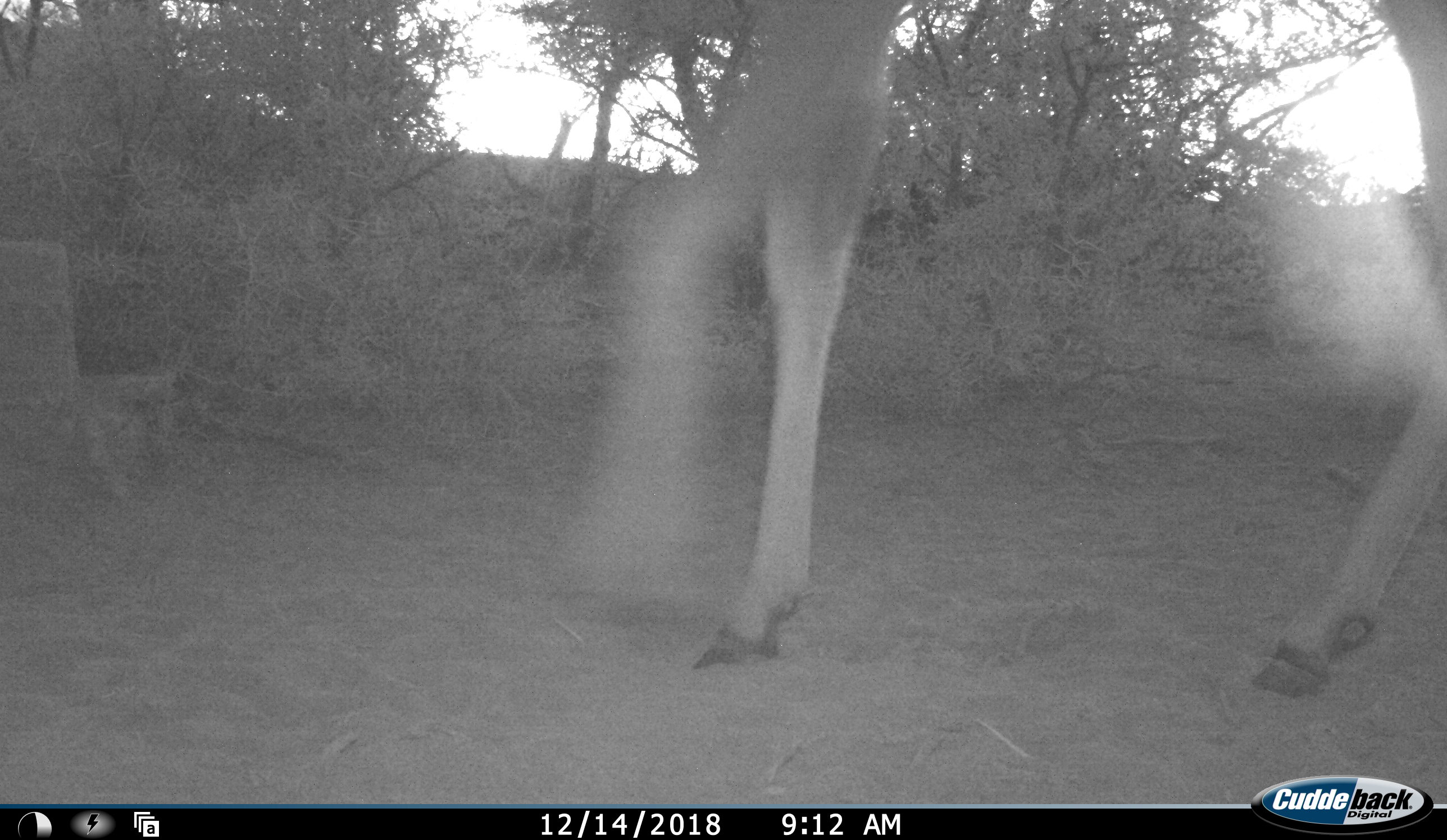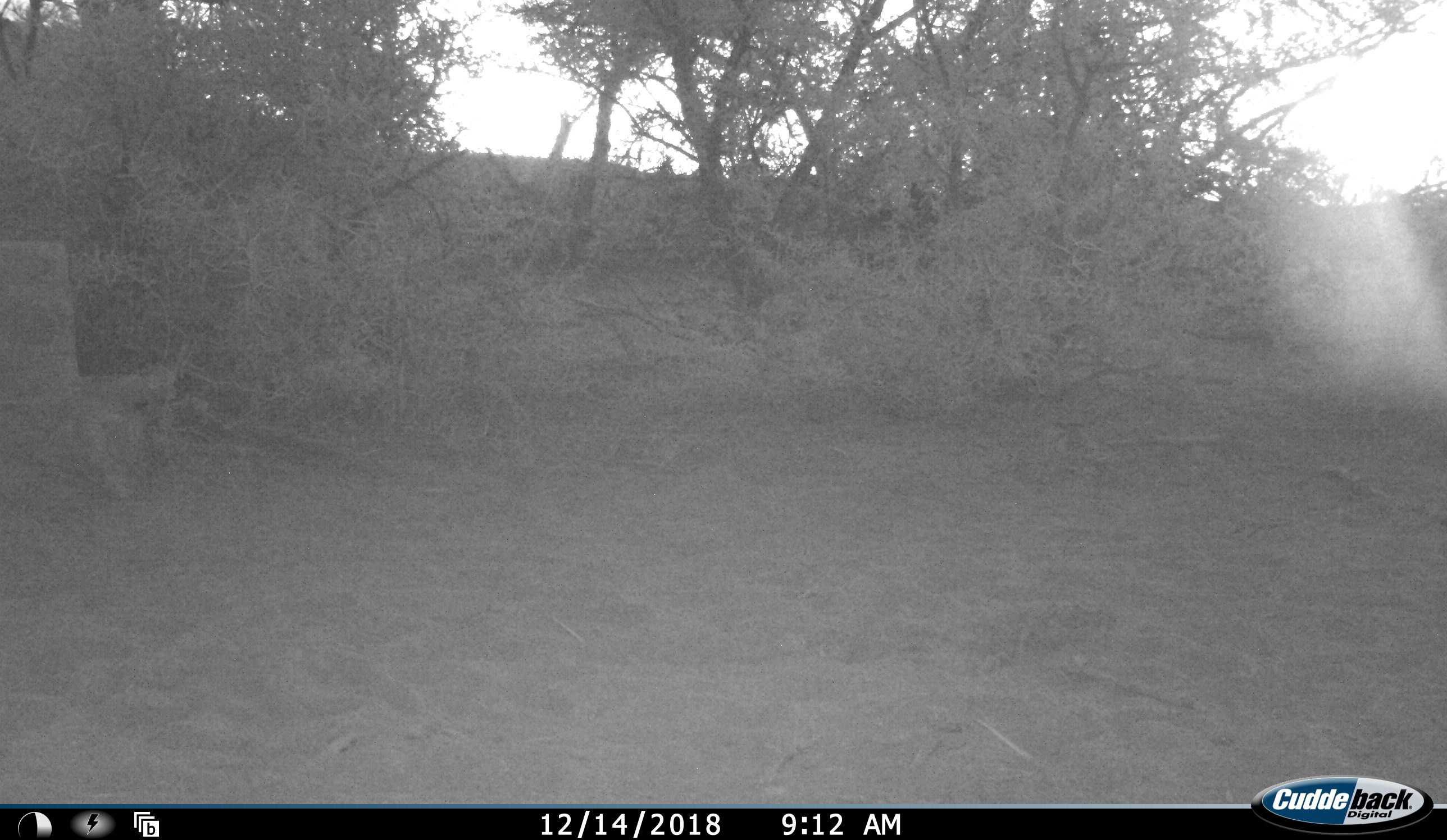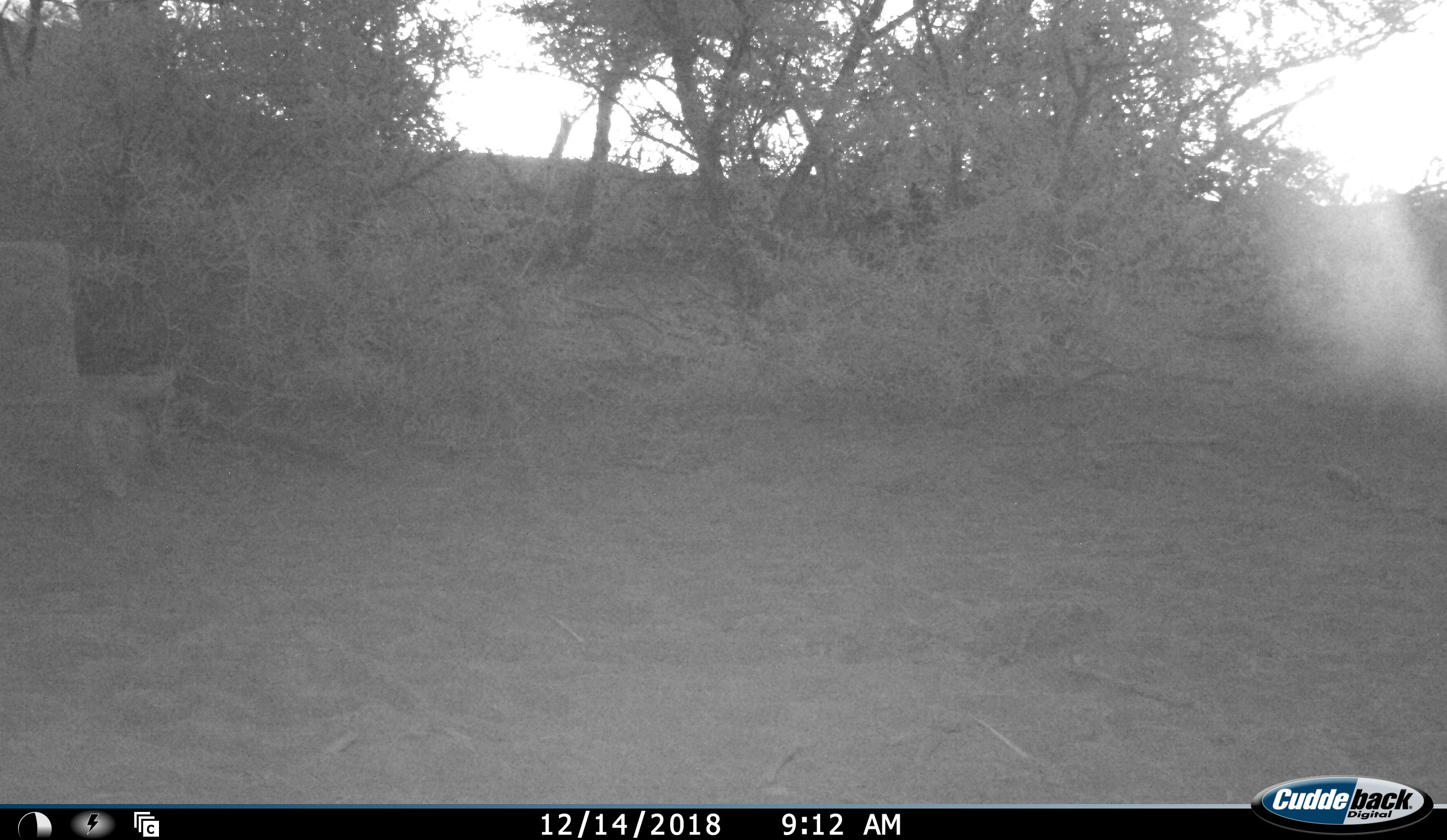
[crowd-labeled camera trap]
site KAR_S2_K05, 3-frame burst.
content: unidentified animal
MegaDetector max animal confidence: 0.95